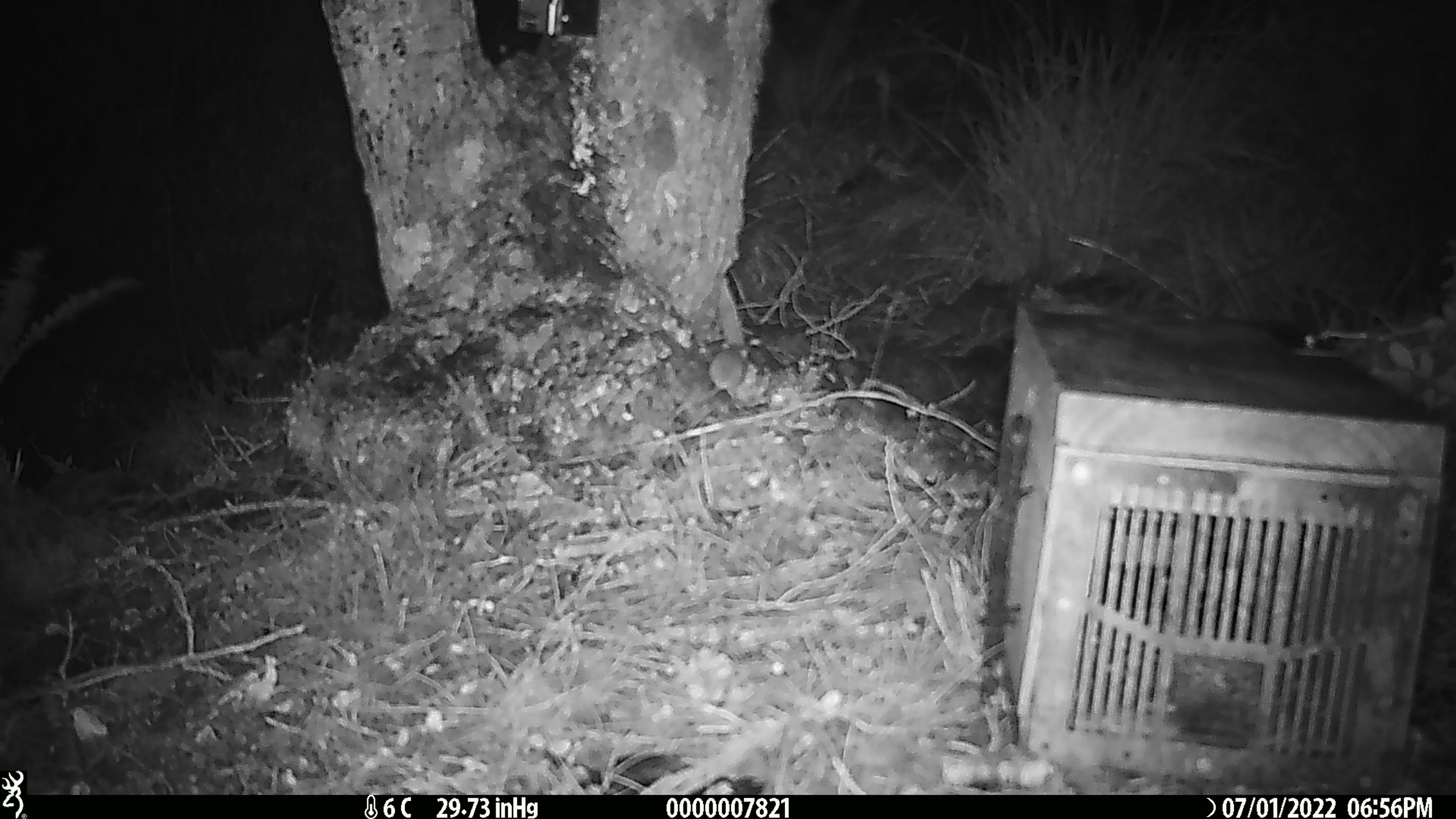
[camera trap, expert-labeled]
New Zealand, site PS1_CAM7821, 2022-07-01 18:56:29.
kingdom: Animalia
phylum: Chordata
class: Mammalia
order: Rodentia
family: Muridae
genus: Mus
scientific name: Mus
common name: mouse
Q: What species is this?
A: Mouse (Mus).